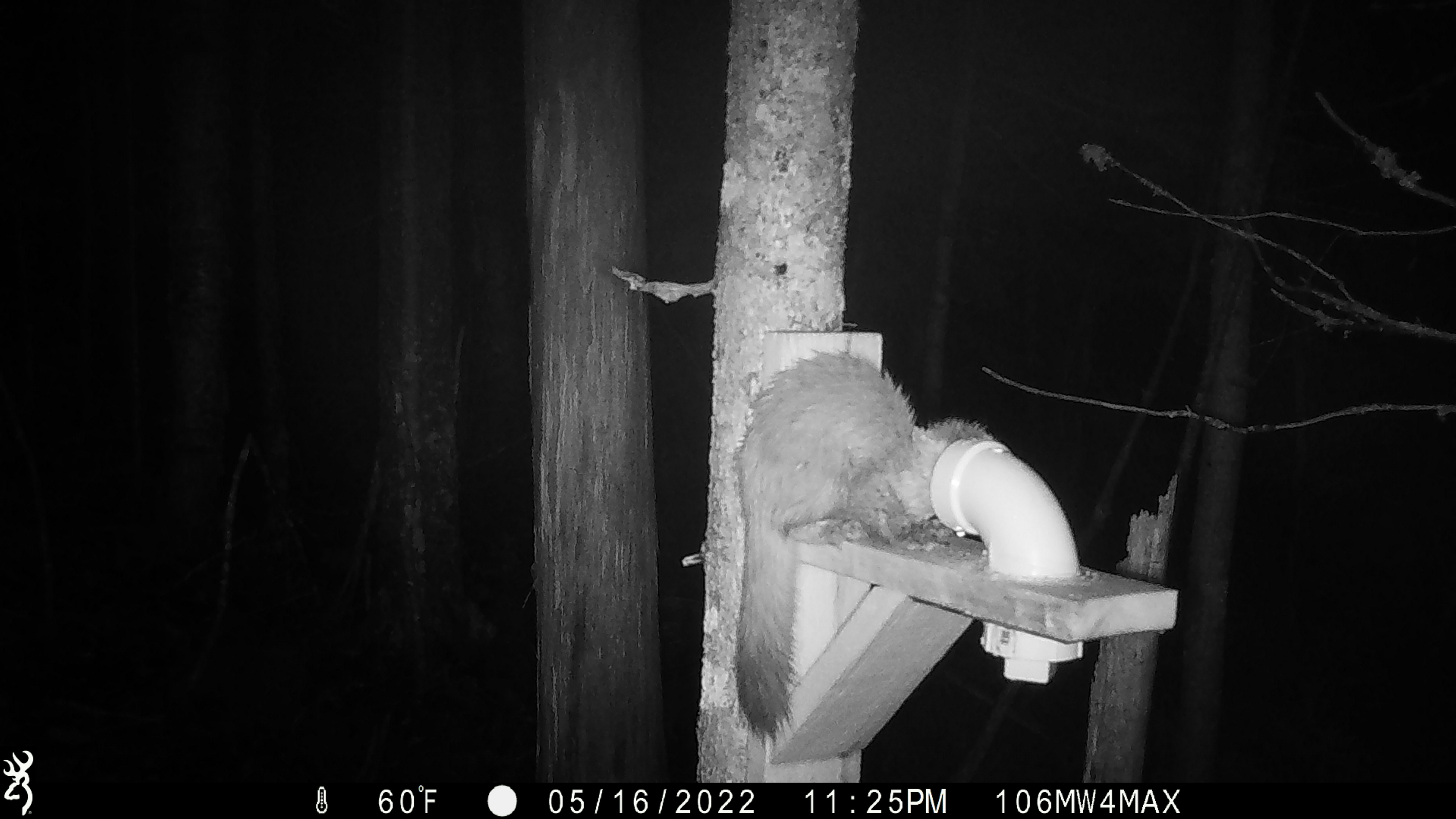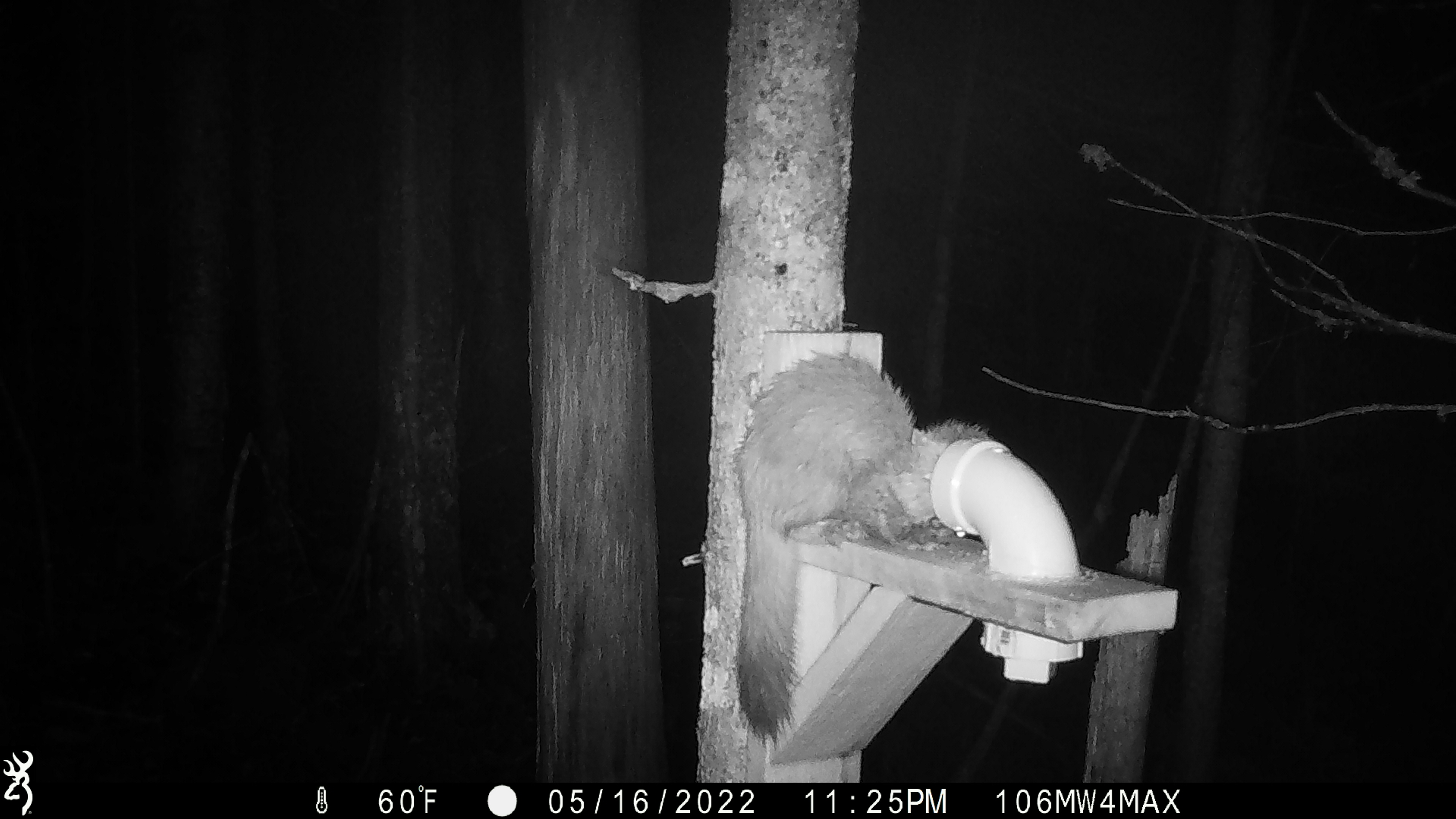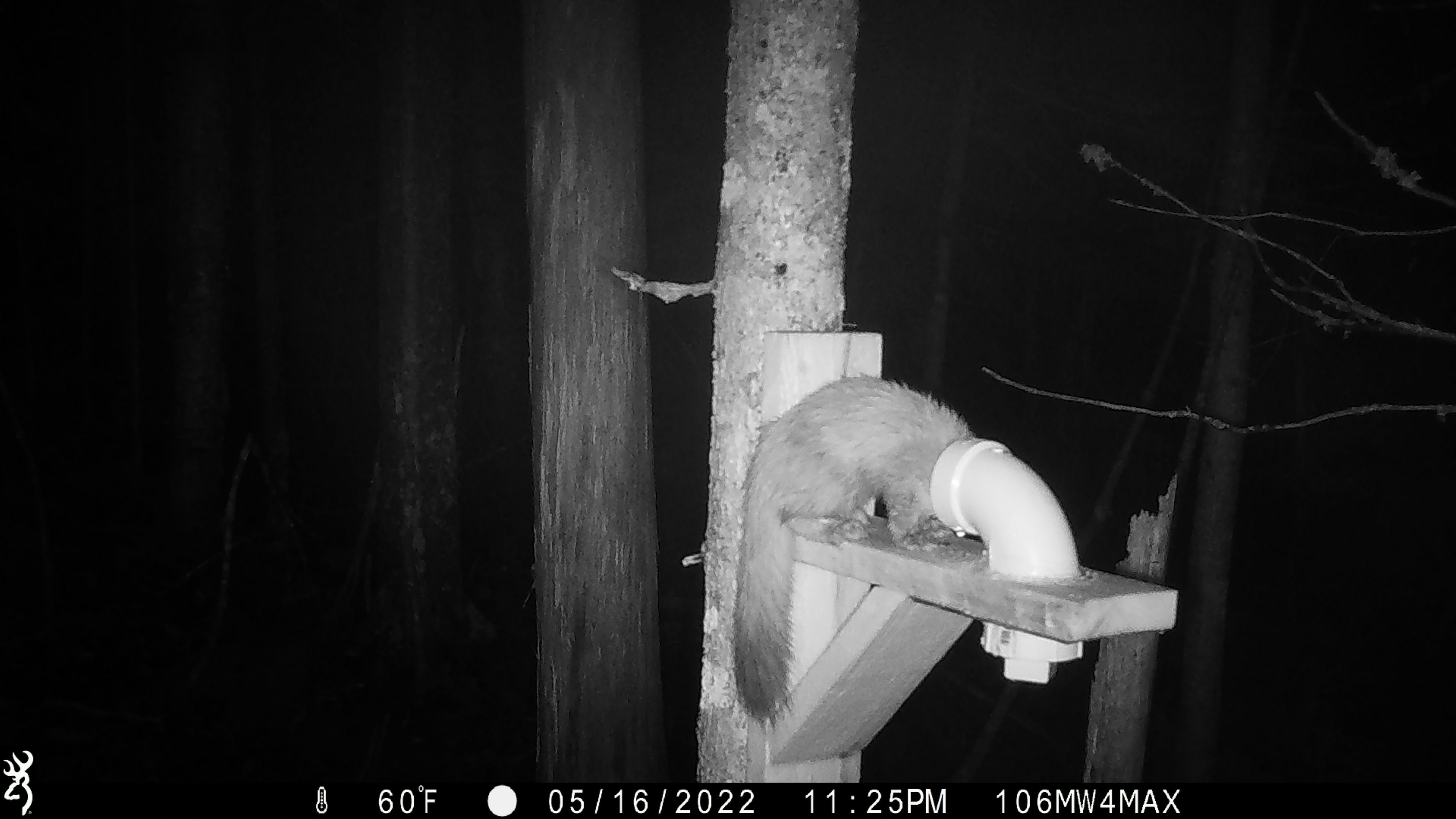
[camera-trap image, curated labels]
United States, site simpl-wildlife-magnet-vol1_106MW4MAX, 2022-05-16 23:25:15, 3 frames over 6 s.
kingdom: Animalia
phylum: Chordata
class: Mammalia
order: Carnivora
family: Mustelidae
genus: Martes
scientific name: Martes americana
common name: american marten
American marten (Martes americana).